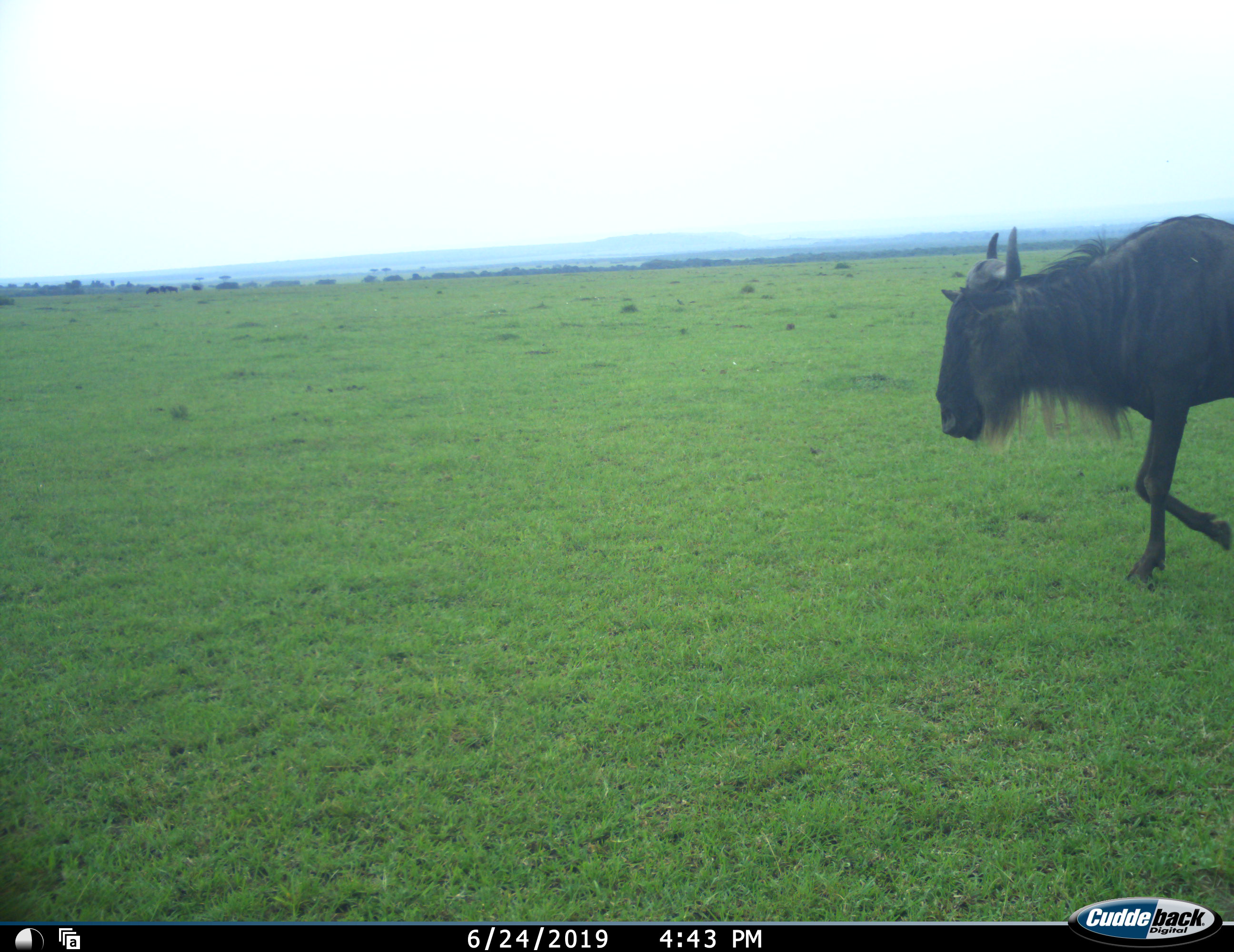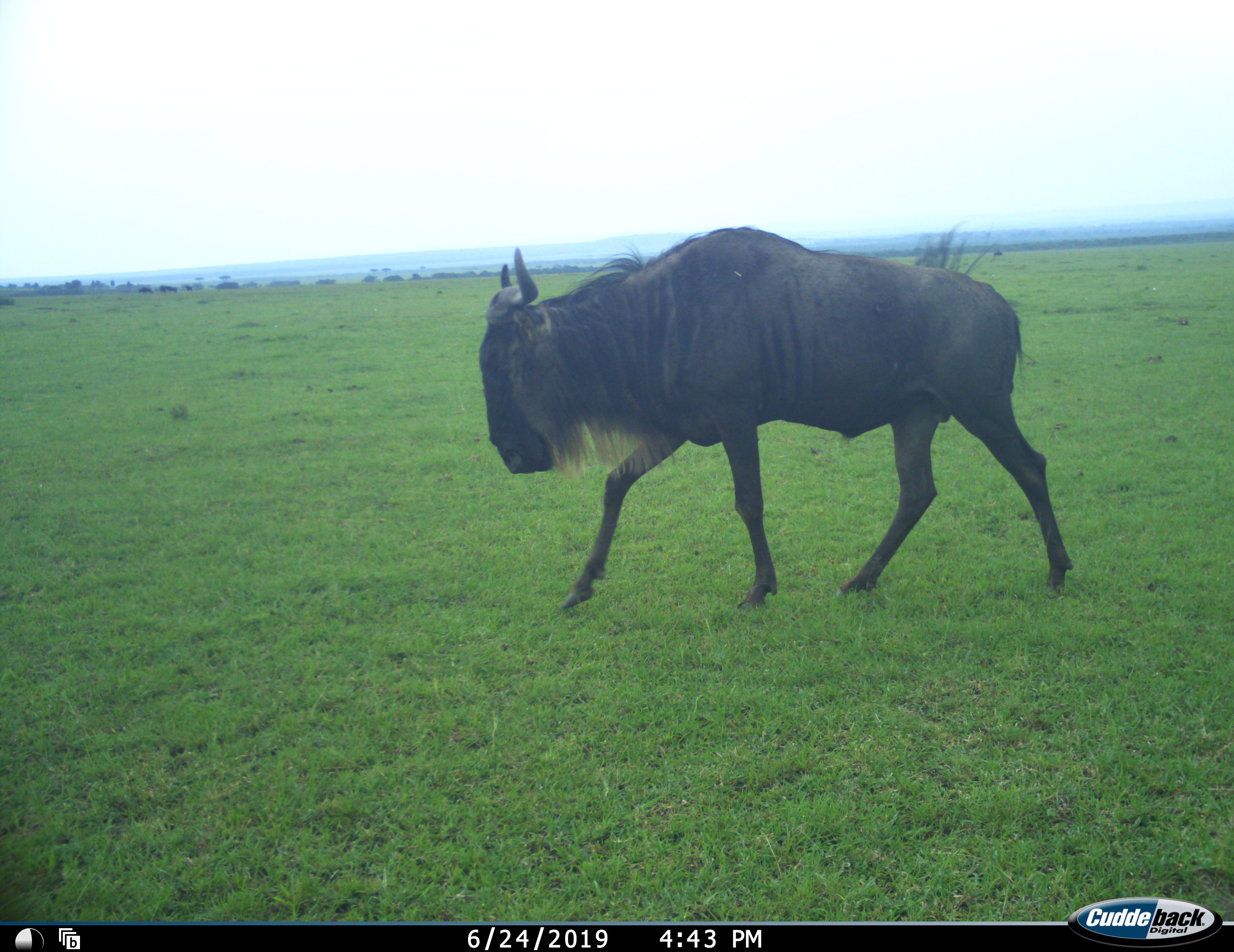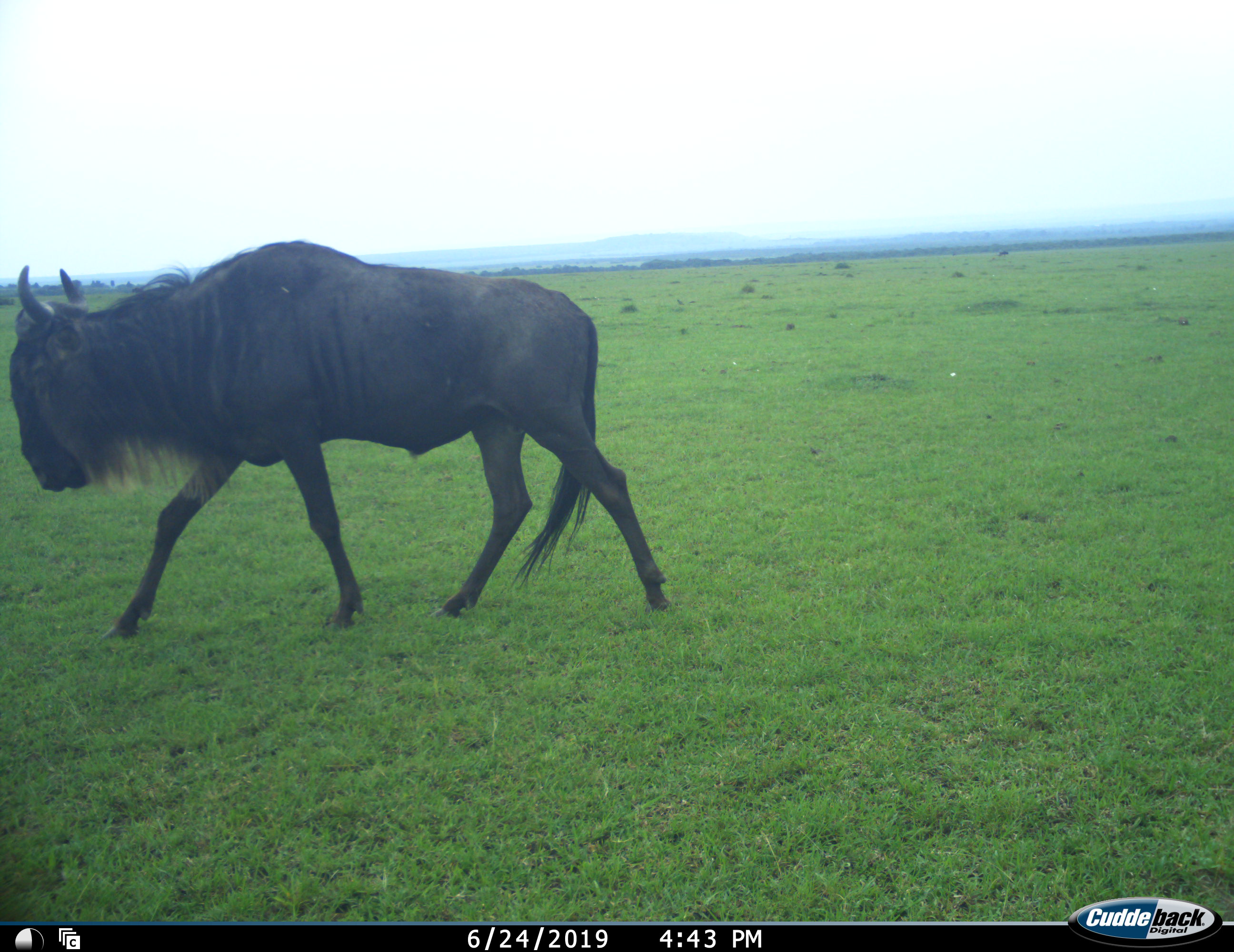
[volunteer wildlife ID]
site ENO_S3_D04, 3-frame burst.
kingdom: Animalia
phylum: Chordata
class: Mammalia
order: Artiodactyla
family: Bovidae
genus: Connochaetes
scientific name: Connochaetes taurinus taurinus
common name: blue wildebeest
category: wildebeestblue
Wildebeestblue (blue wildebeest) (Connochaetes taurinus taurinus), count 1. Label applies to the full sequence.